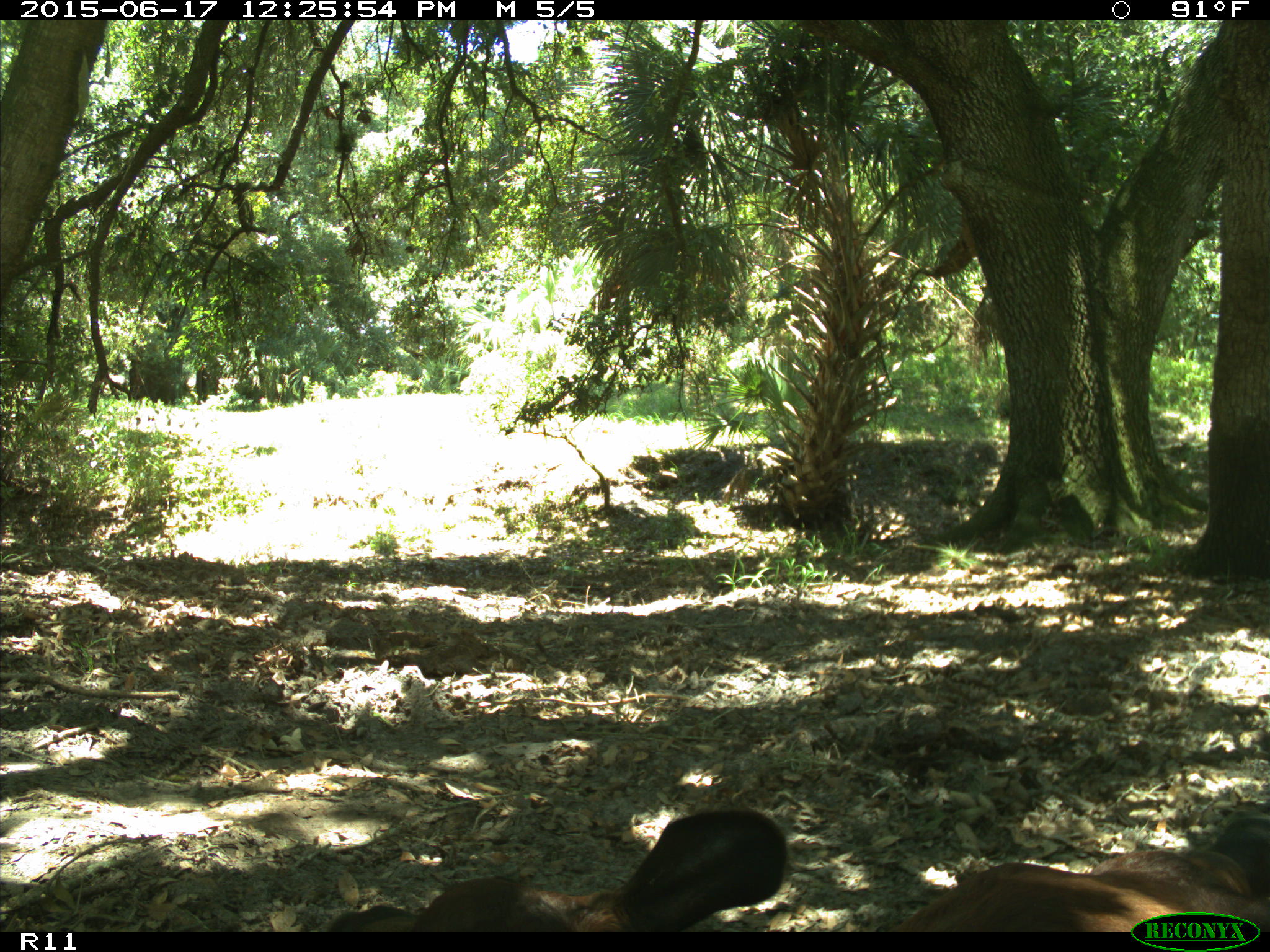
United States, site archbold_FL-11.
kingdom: Animalia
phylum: Chordata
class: Mammalia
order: Artiodactyla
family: Bovidae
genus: Bos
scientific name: Bos taurus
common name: domestic cow